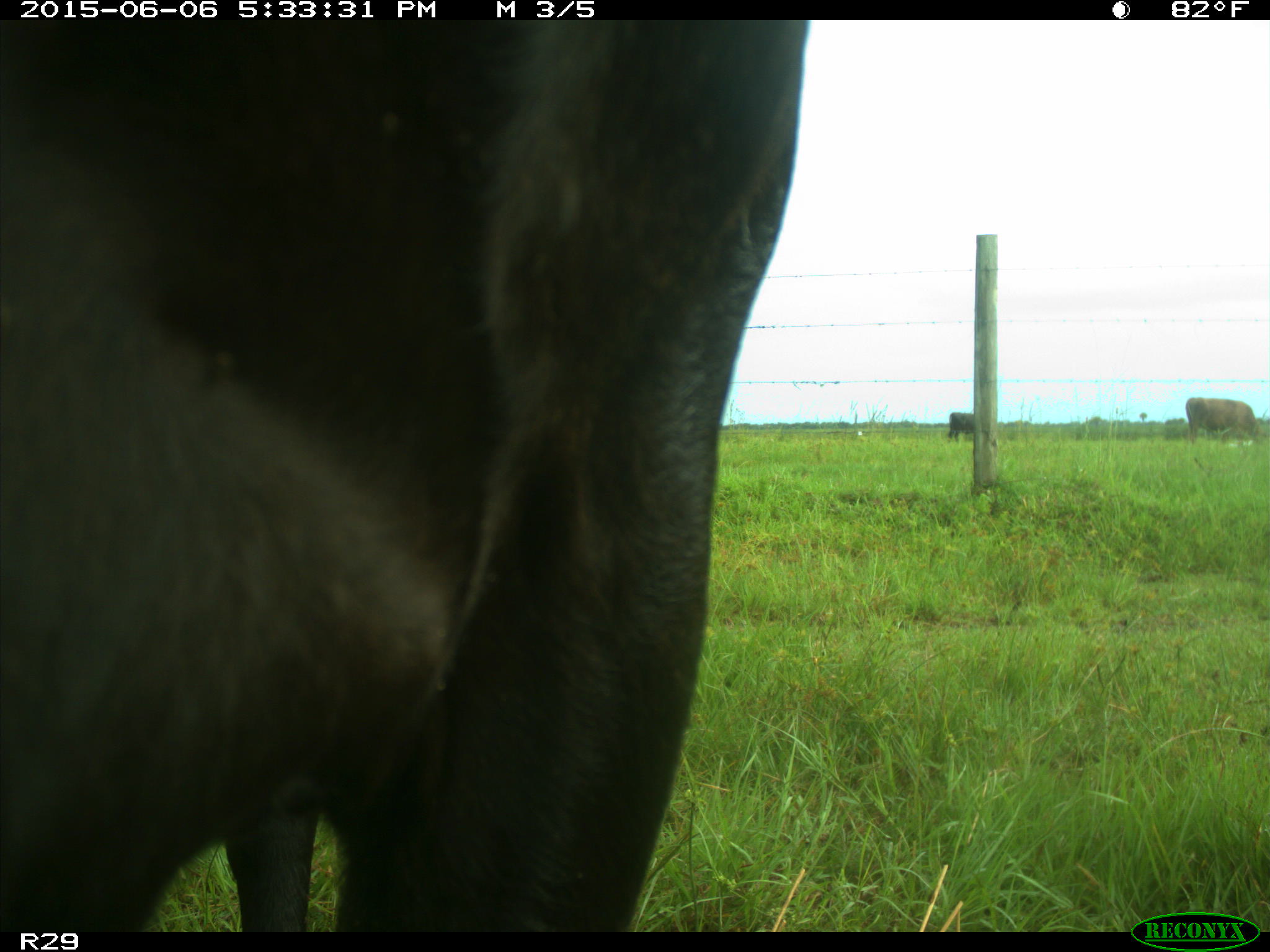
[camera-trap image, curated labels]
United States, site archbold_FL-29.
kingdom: Animalia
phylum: Chordata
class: Mammalia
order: Artiodactyla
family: Bovidae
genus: Bos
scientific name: Bos taurus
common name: domestic cow